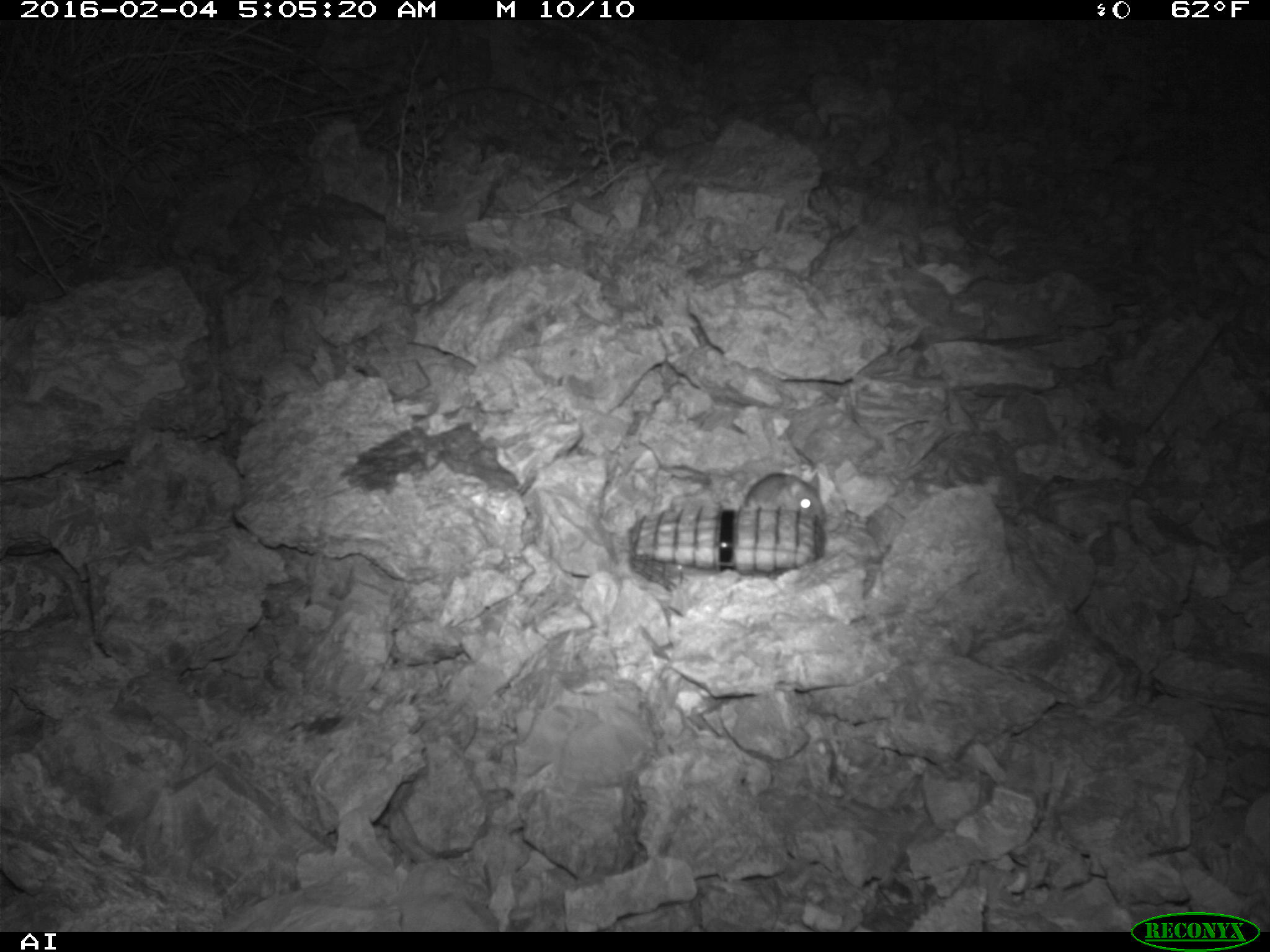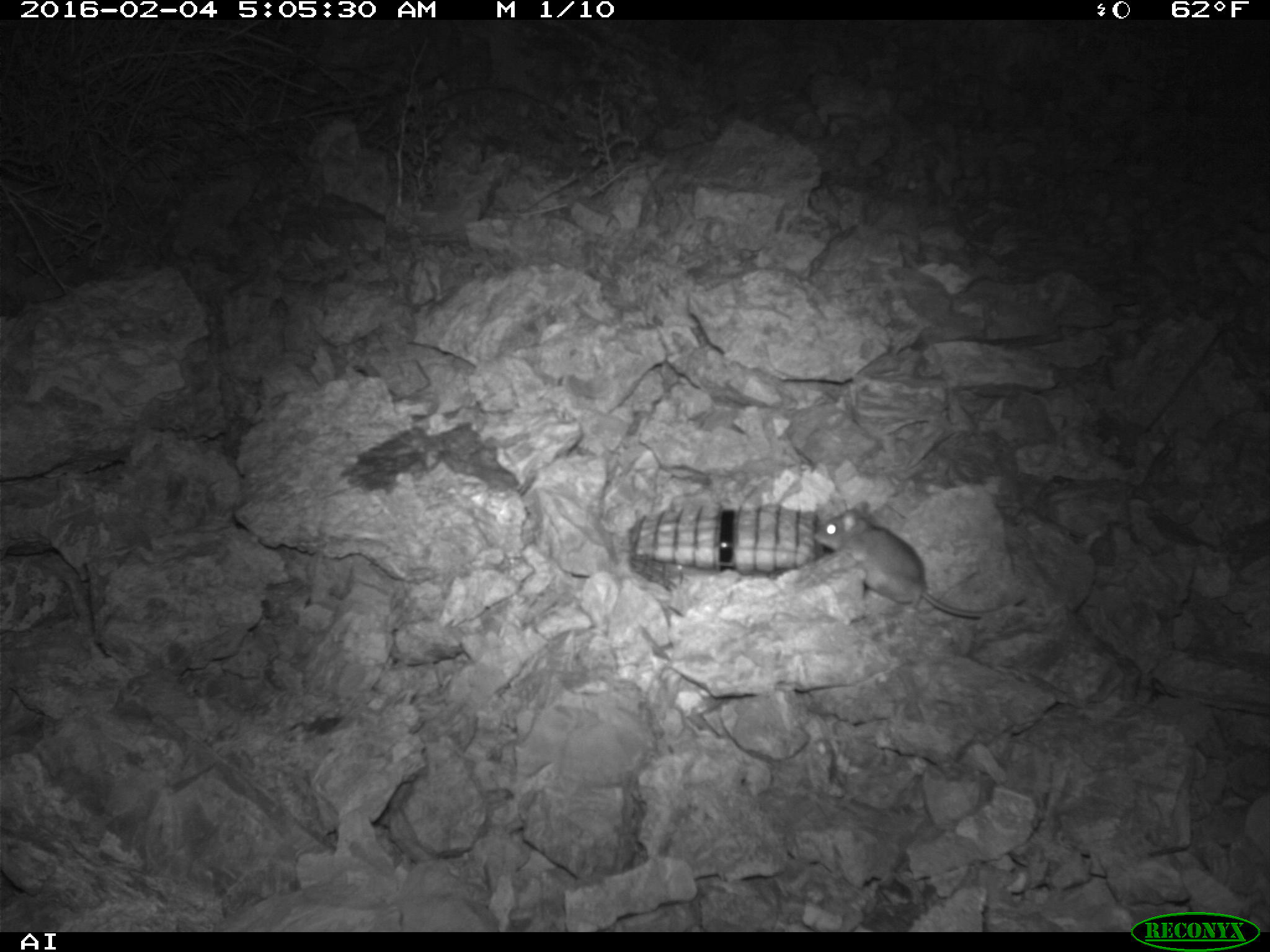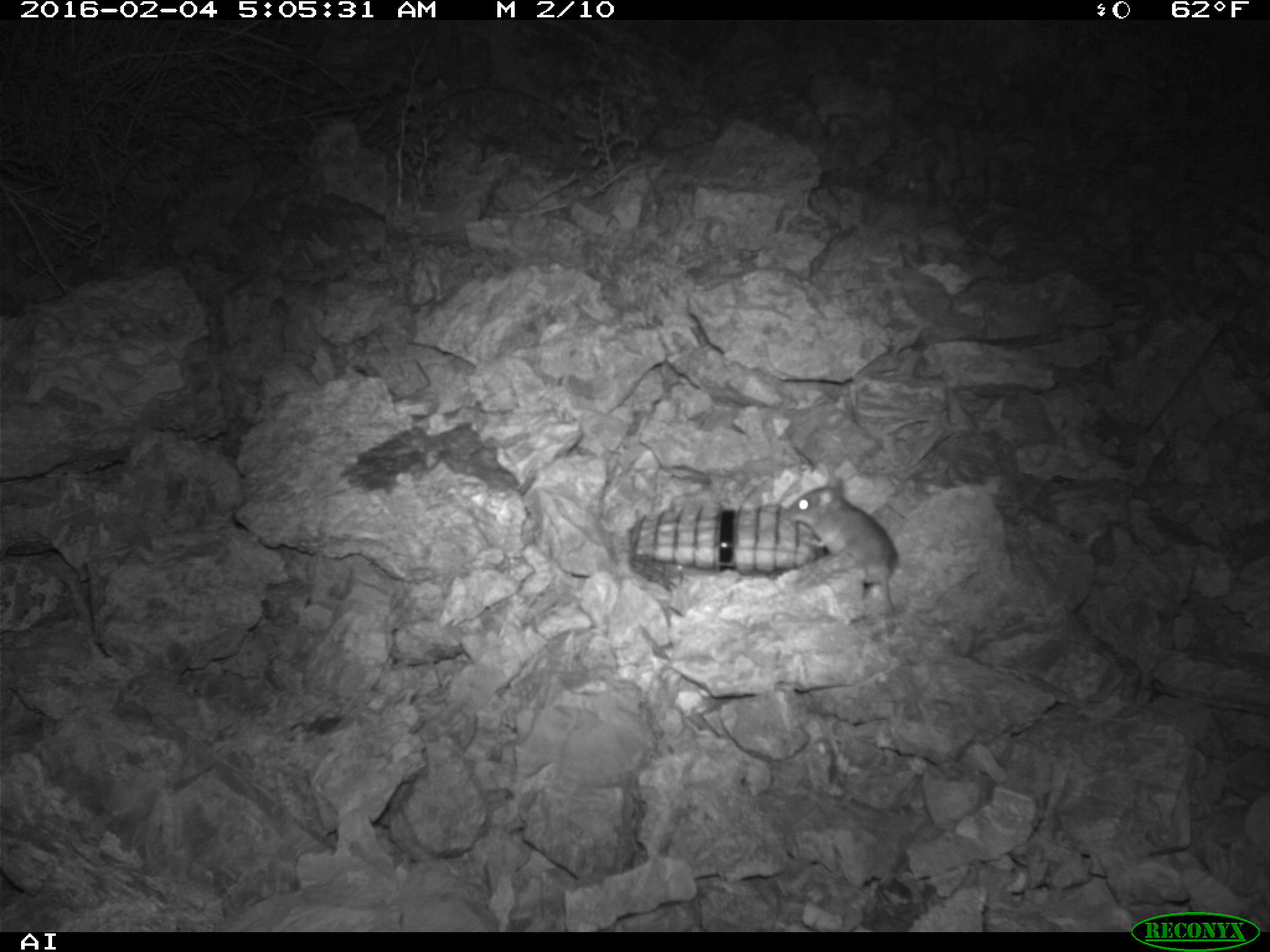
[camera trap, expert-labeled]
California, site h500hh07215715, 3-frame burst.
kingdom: Animalia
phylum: Chordata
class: Mammalia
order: Rodentia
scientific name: Rodentia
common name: rodent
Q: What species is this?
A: Rodent (Rodentia).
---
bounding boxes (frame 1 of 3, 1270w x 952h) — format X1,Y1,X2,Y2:
rodent: 744,473,825,522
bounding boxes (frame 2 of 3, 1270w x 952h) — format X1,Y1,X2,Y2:
rodent: 807,503,1025,617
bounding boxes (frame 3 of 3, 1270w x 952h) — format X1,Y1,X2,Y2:
rodent: 780,473,980,615